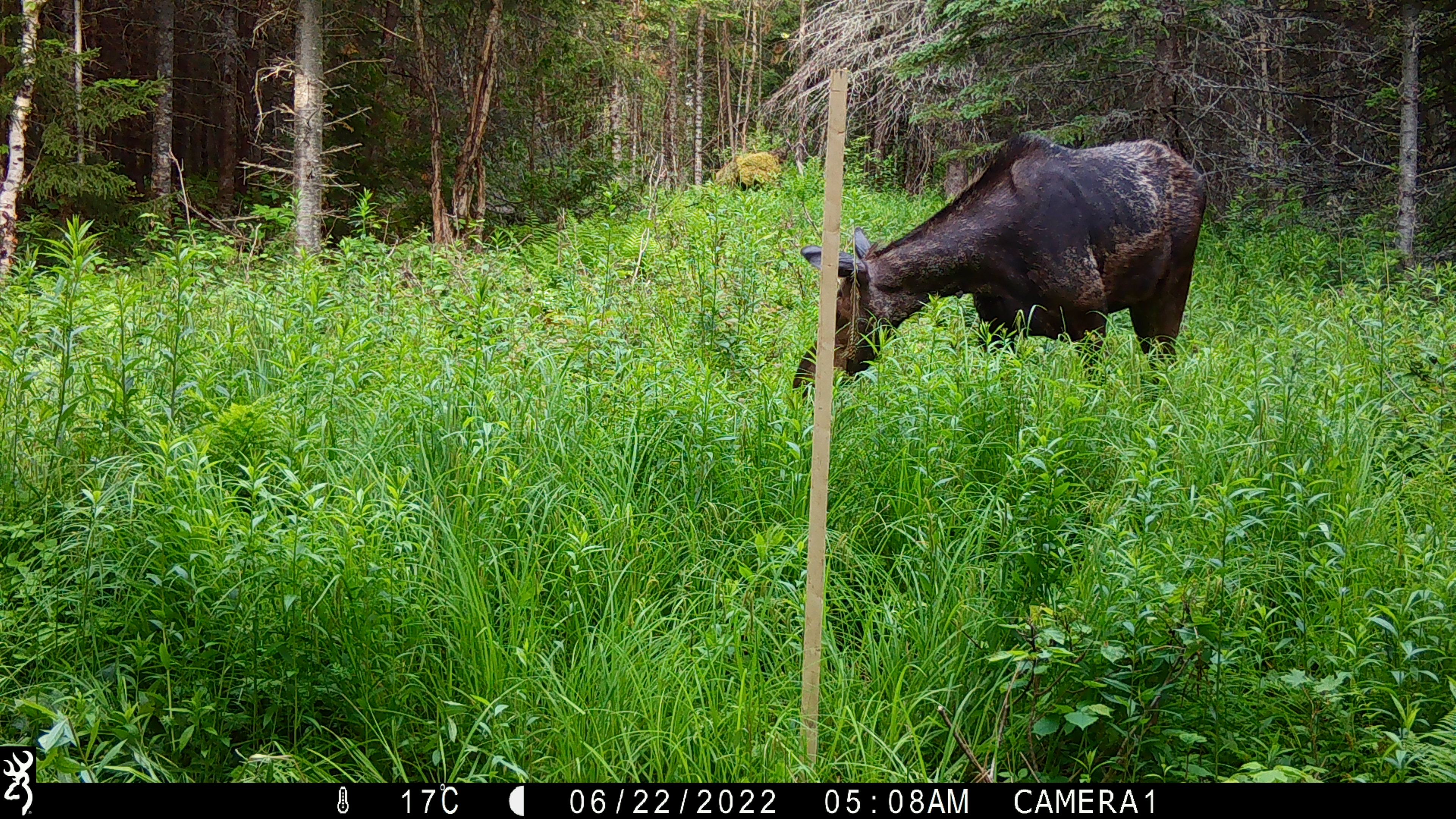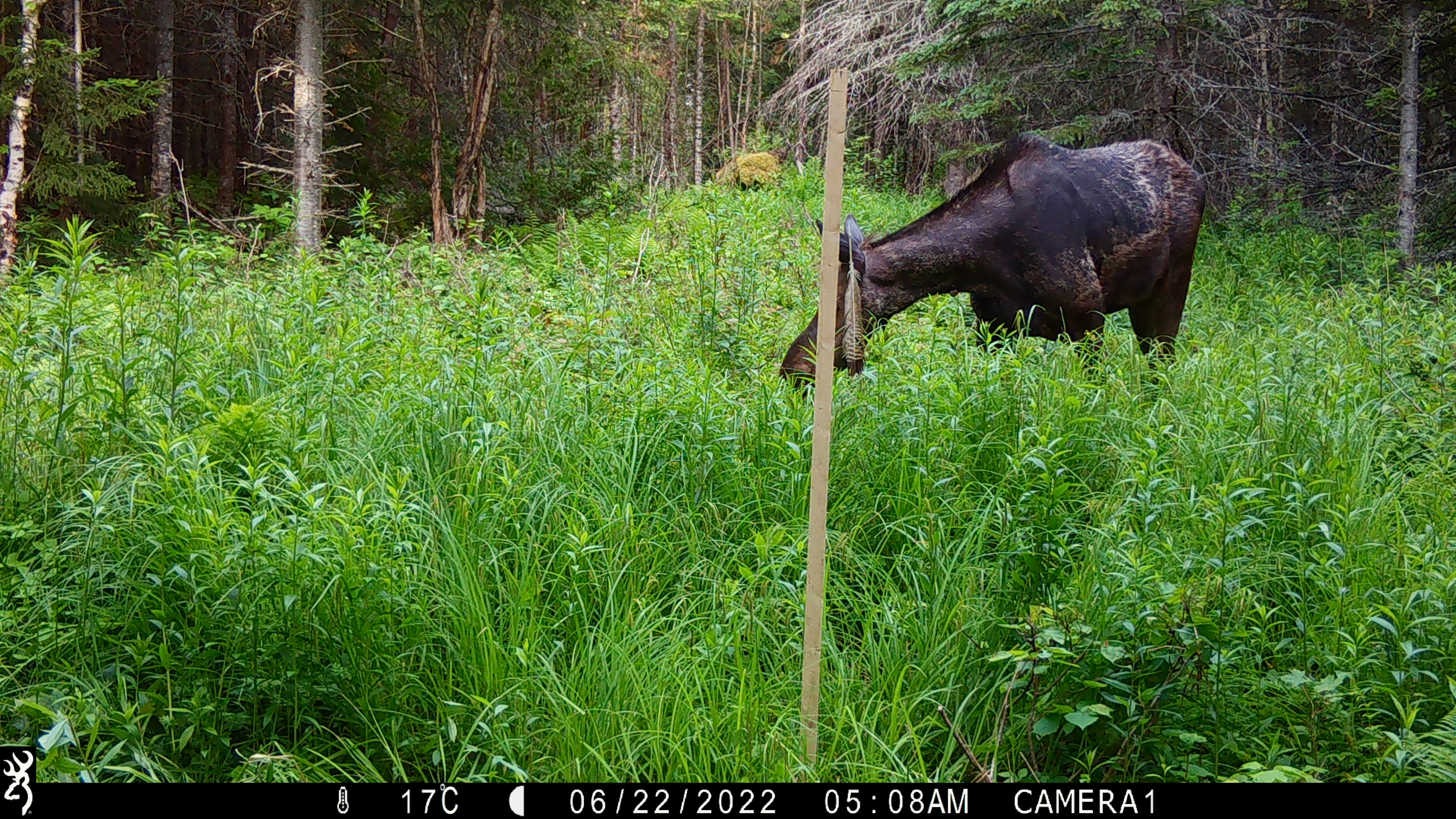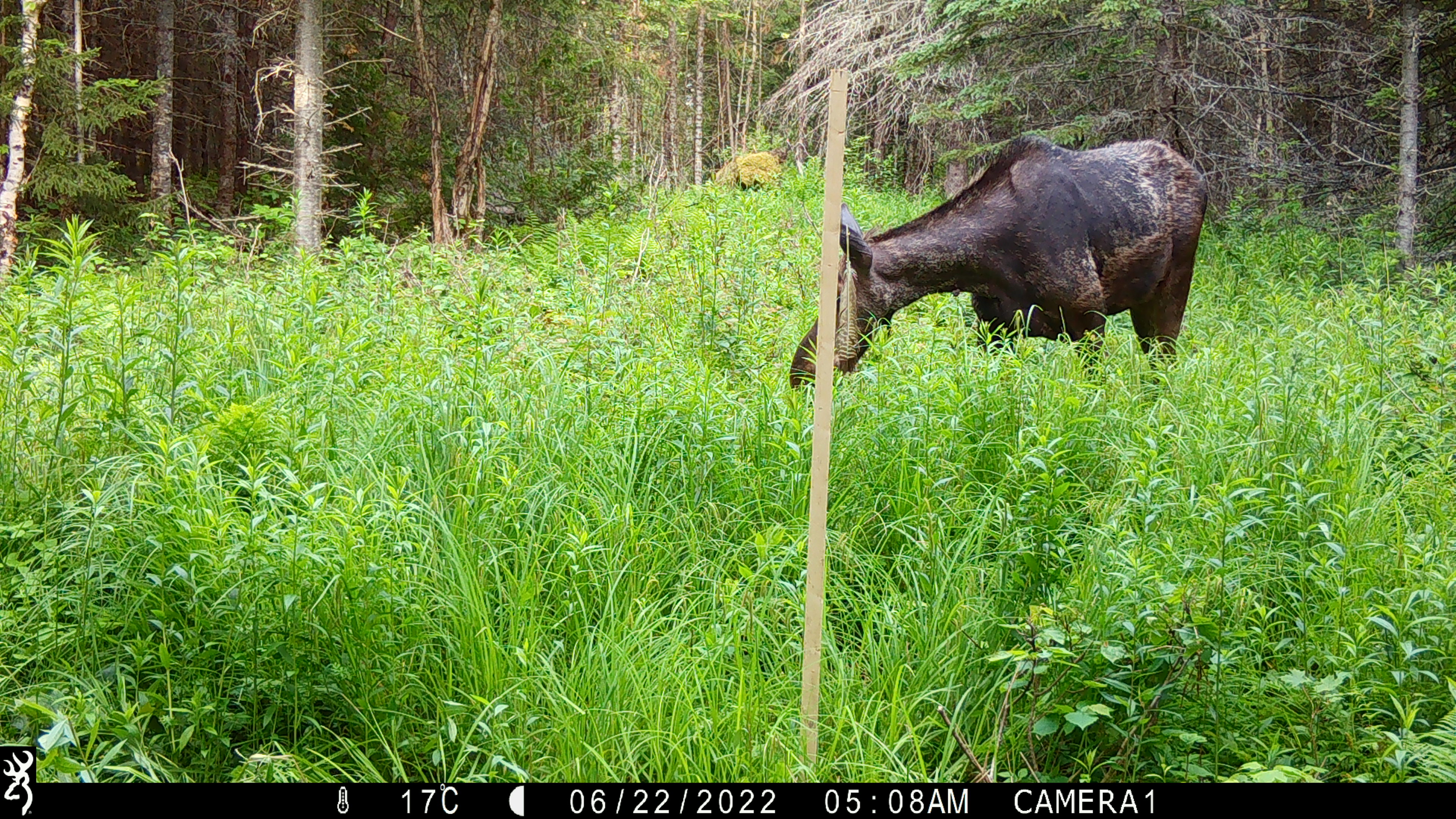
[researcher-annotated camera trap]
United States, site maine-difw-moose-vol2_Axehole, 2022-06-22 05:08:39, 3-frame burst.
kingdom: Animalia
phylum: Chordata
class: Mammalia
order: Artiodactyla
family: Cervidae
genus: Alces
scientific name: Alces alces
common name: moose